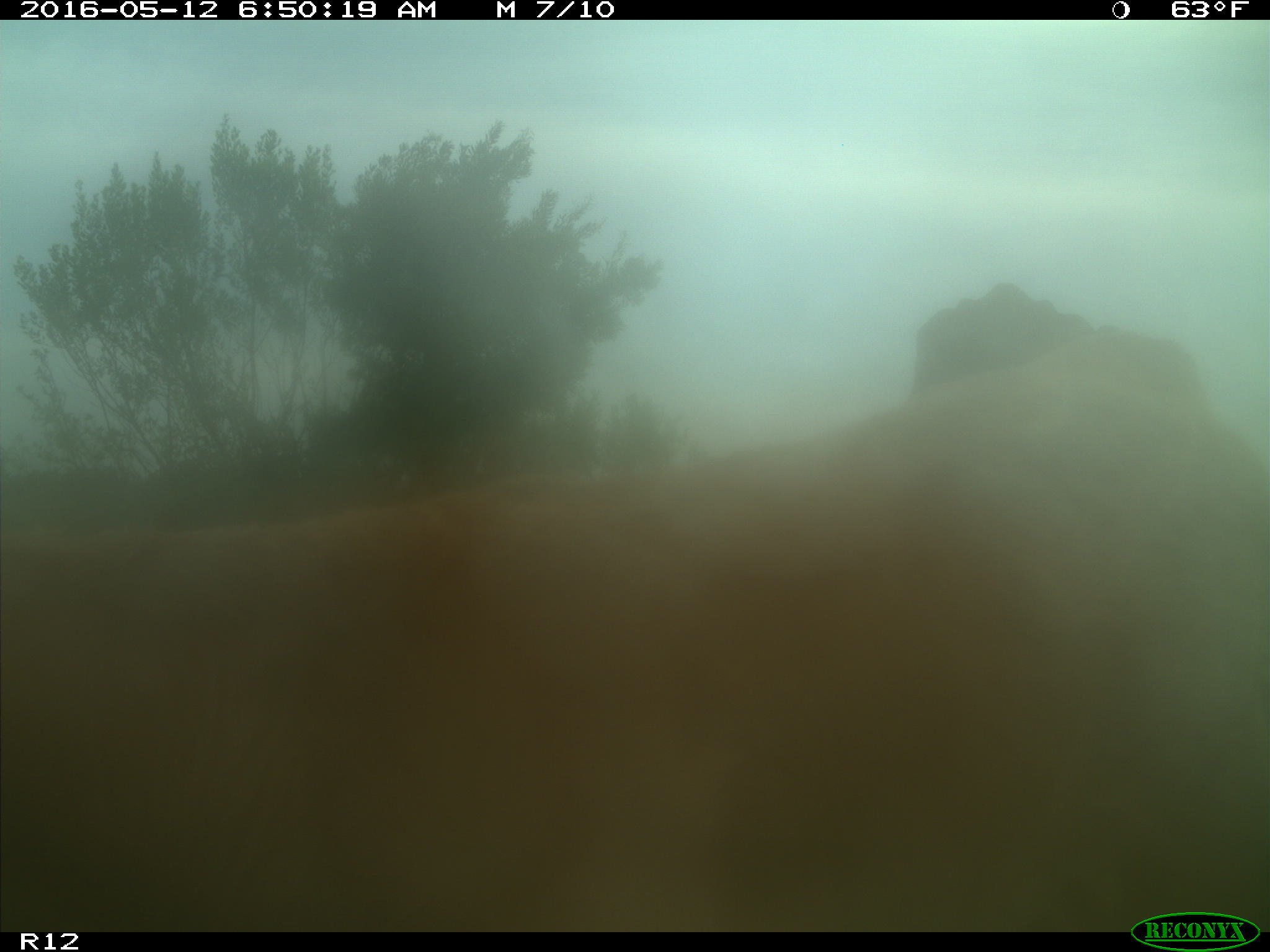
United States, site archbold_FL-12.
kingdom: Animalia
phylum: Chordata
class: Mammalia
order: Artiodactyla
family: Bovidae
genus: Bos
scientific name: Bos taurus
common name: domestic cow